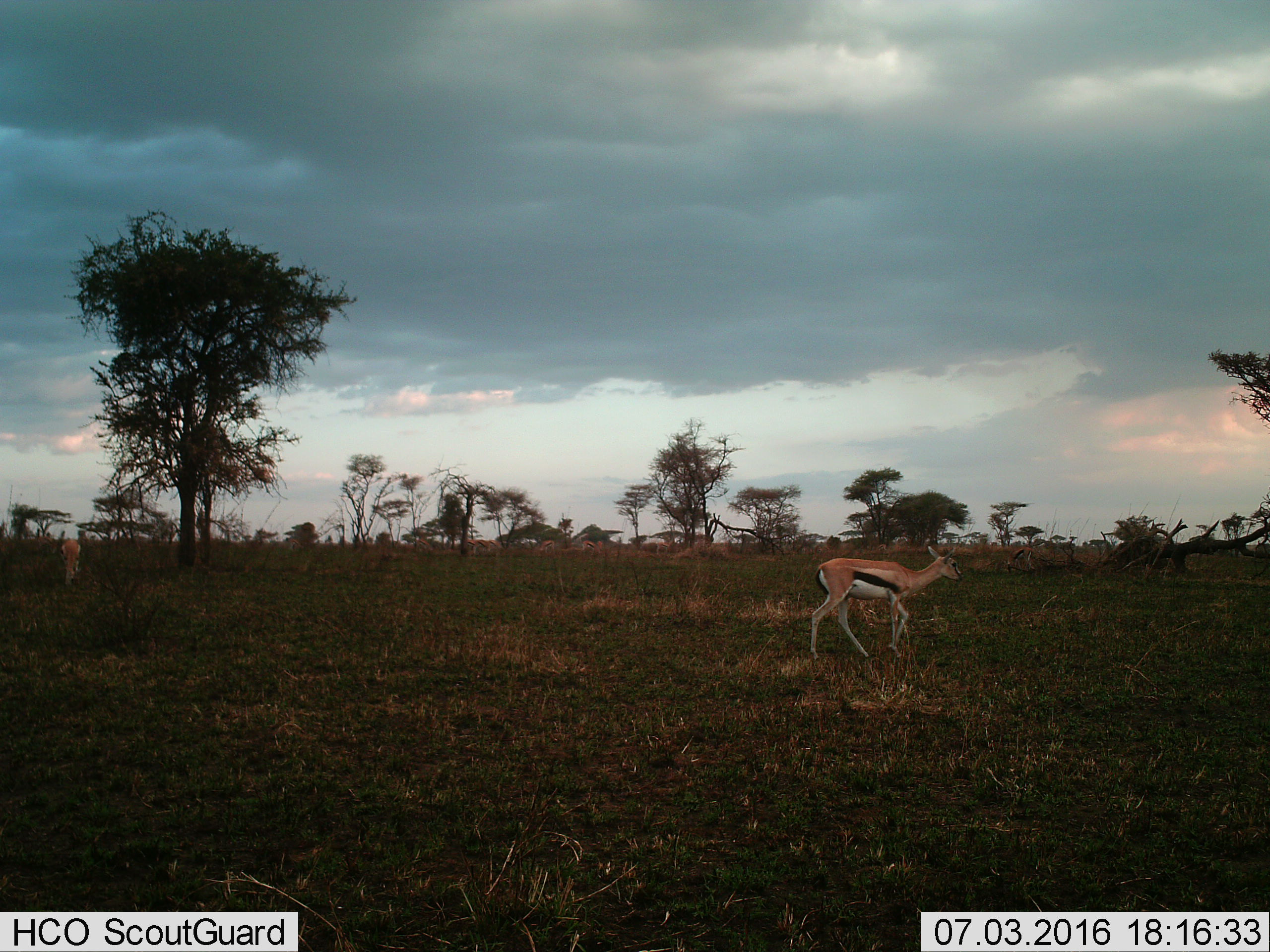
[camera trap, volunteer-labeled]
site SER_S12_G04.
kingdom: Animalia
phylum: Chordata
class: Mammalia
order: Artiodactyla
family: Bovidae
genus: Eudorcas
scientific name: Eudorcas thomsonii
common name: thomson's gazelle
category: gazellethomsons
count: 2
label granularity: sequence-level